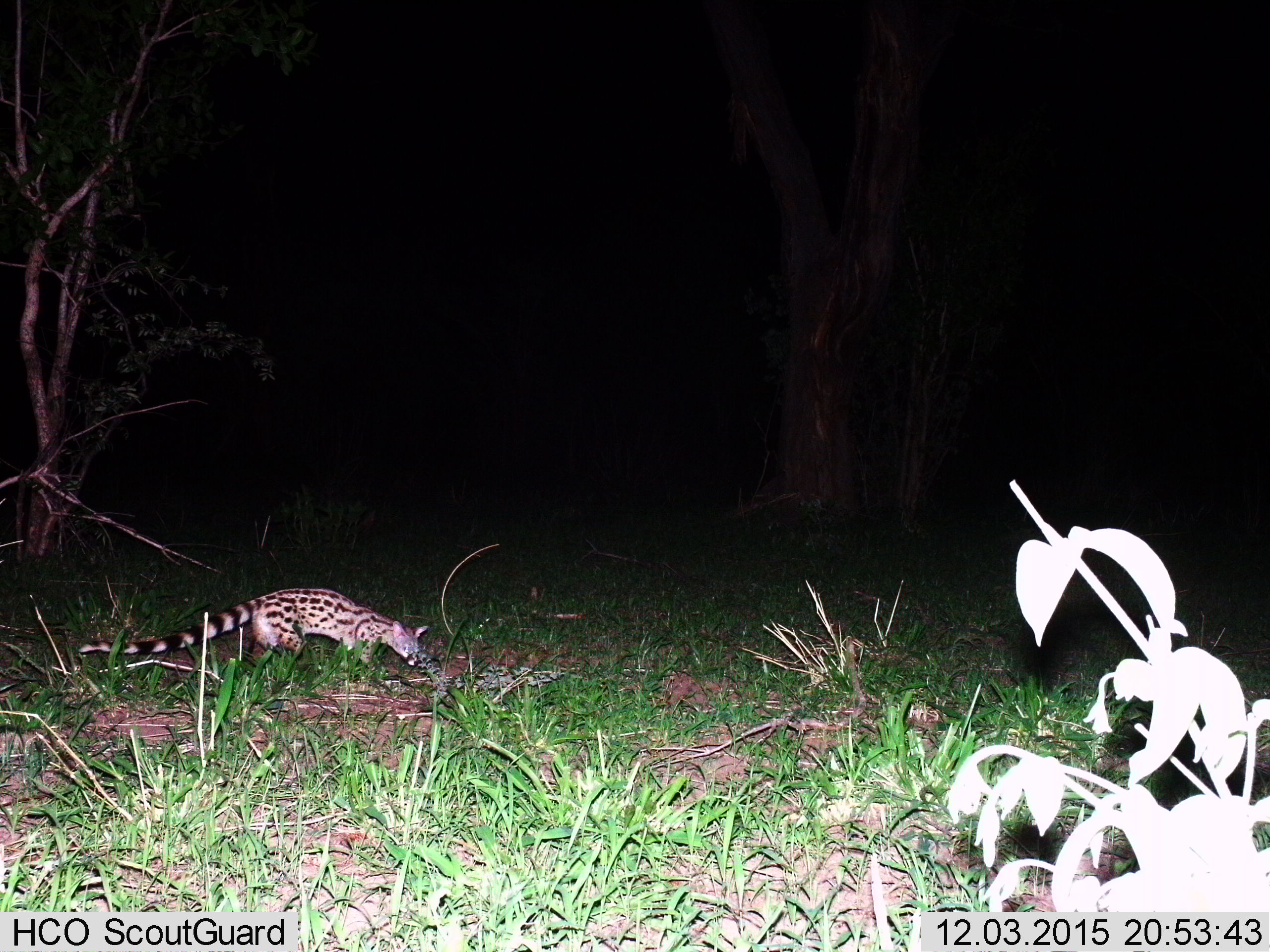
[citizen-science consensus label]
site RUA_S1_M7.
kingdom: Animalia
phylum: Chordata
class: Mammalia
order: Carnivora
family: Viverridae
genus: Genetta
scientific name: Genetta genetta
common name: small-spotted genet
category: genetcommonsmallspotted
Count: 1.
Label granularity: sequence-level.